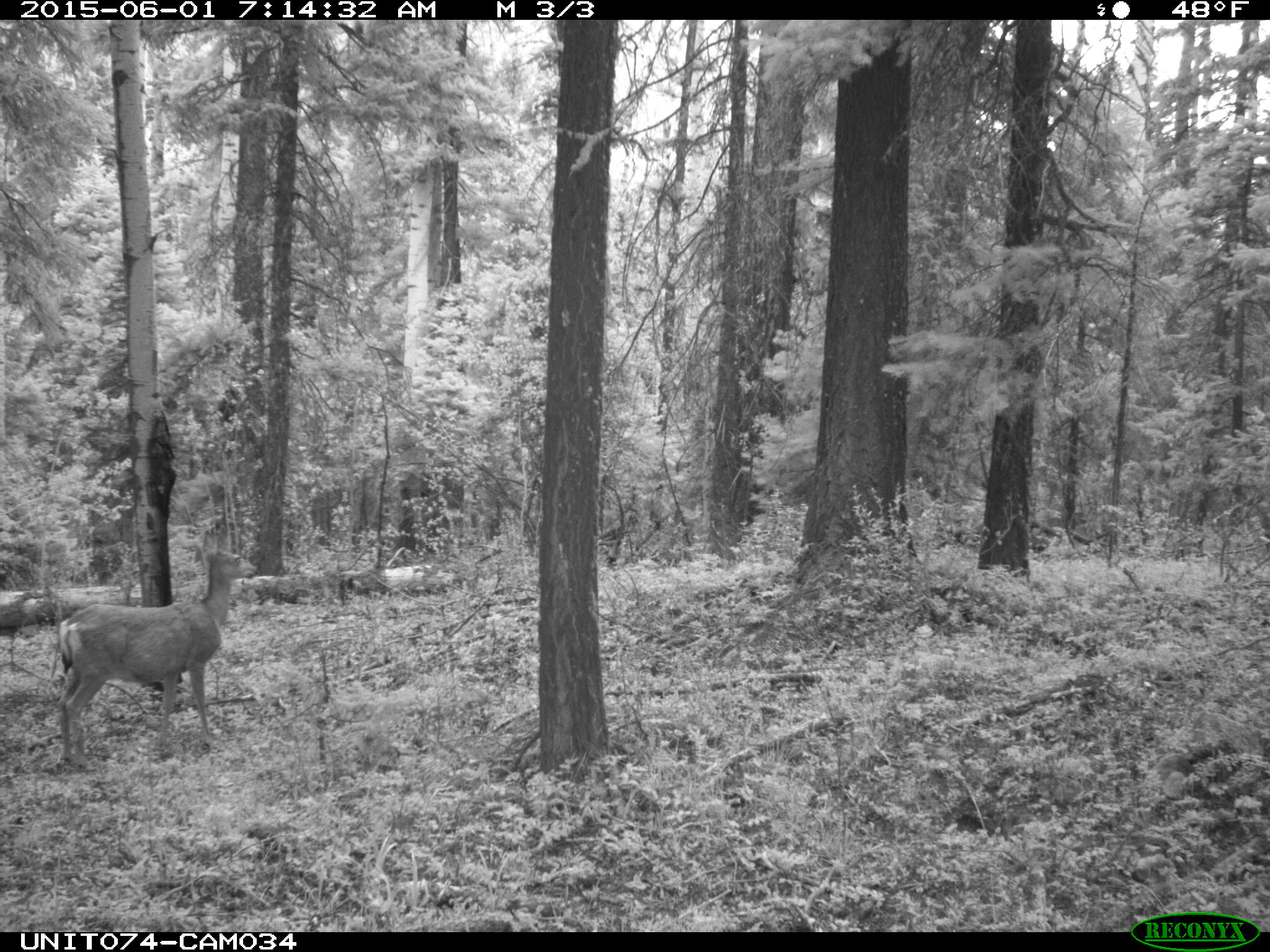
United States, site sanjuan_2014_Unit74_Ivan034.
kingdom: Animalia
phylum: Chordata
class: Mammalia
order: Artiodactyla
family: Cervidae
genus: Odocoileus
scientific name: Odocoileus hemionus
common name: mule deer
Odocoileus hemionus (mule deer).